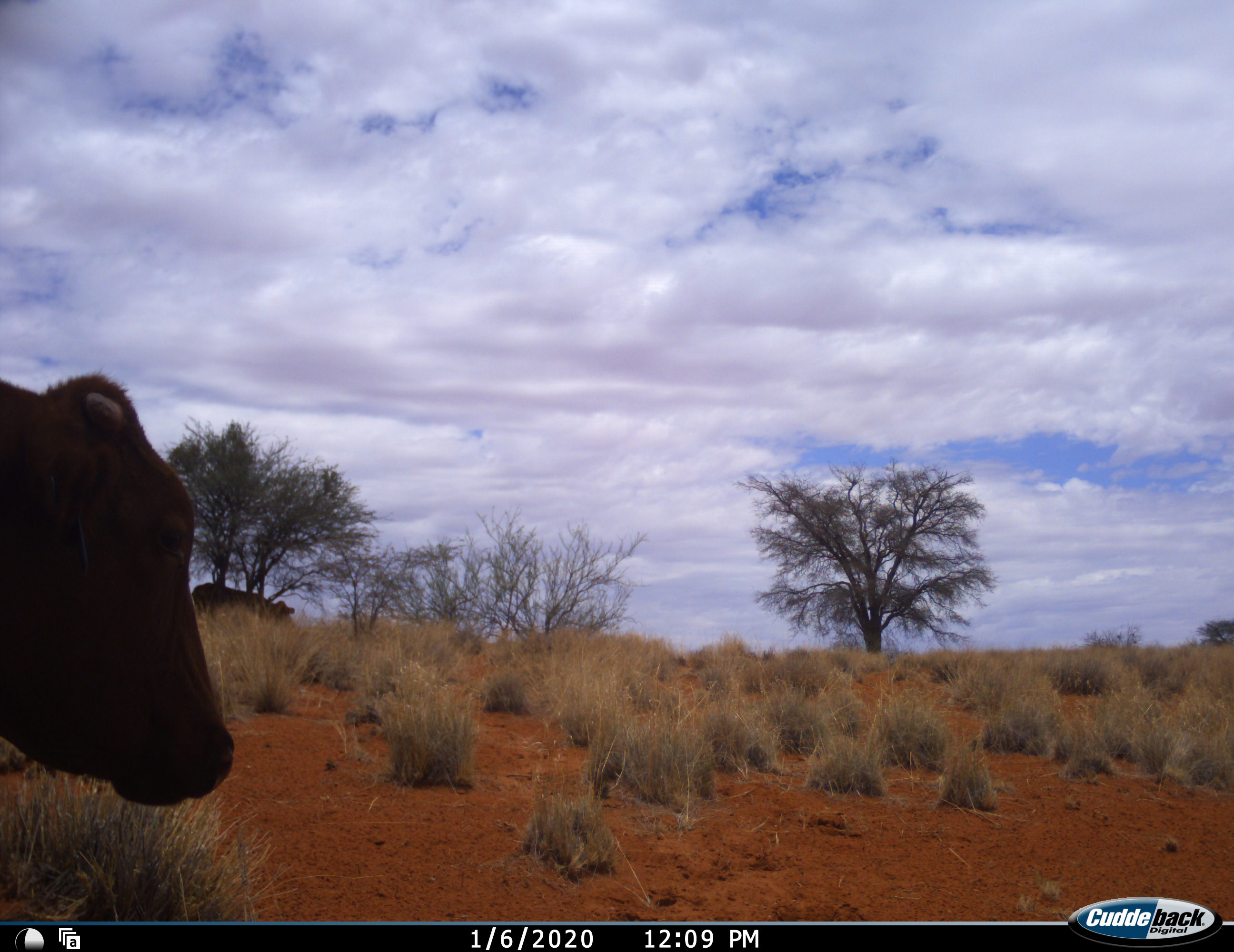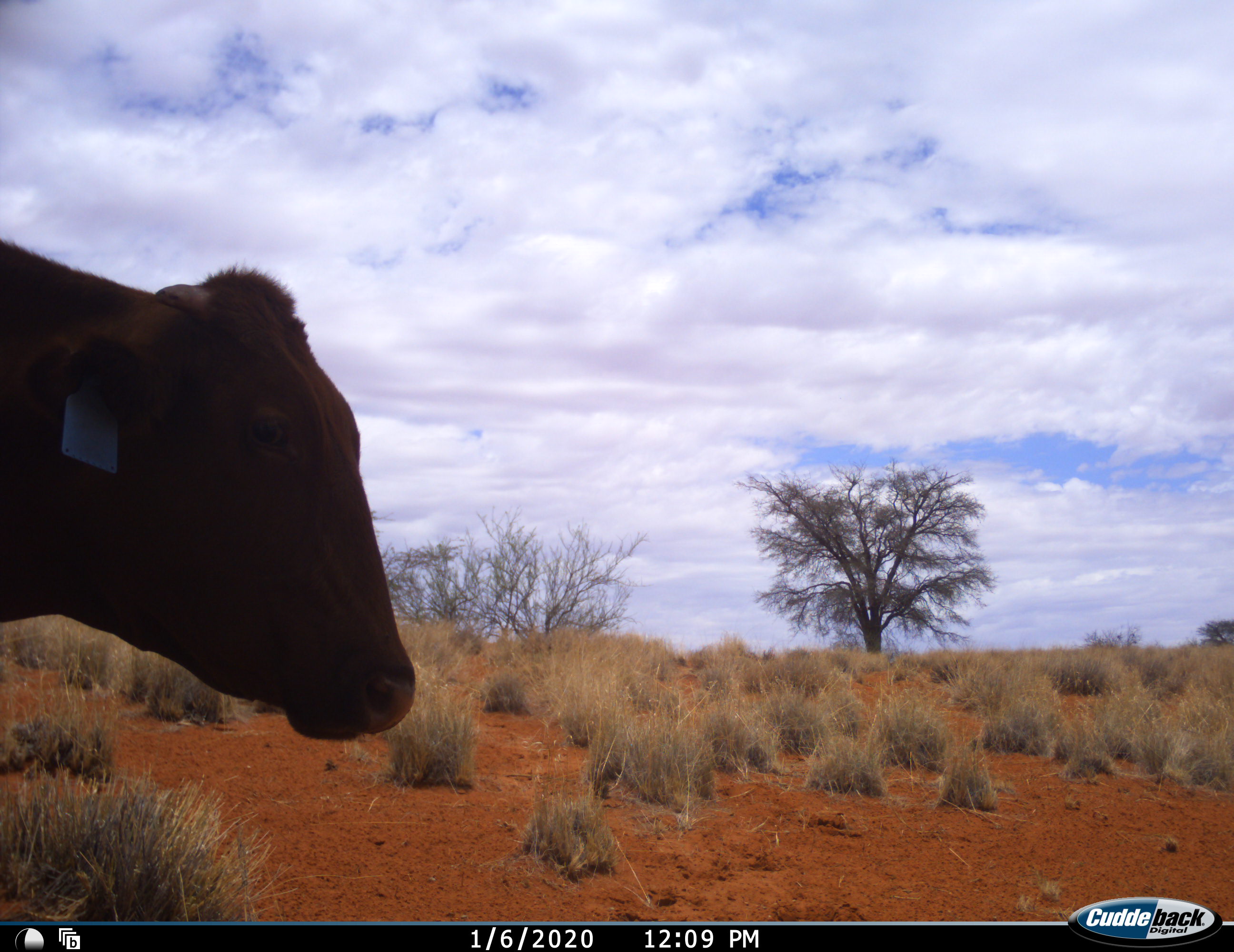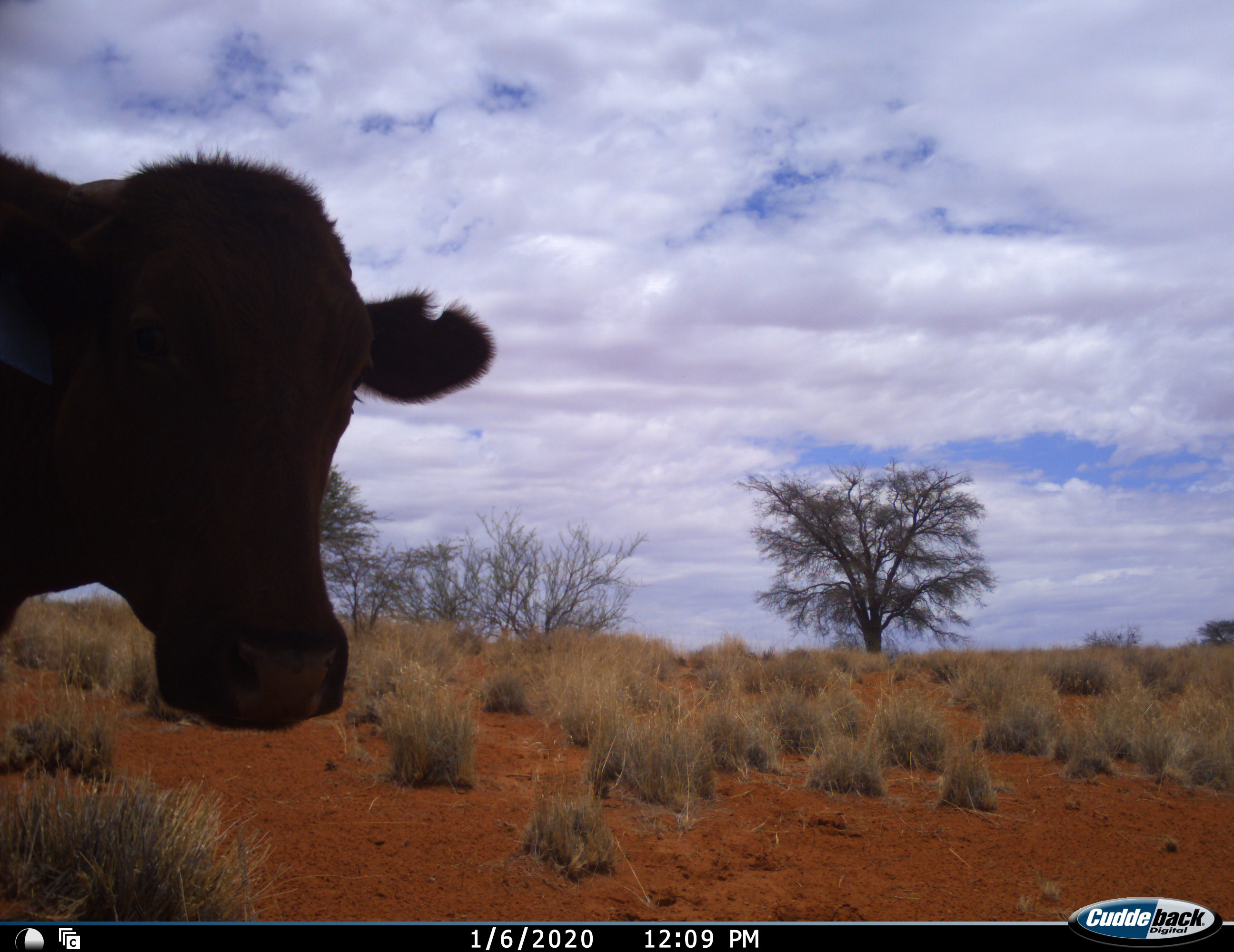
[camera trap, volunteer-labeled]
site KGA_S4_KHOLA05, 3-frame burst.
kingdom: Animalia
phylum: Chordata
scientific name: Vertebrata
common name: domestic animal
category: domesticanimal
Domesticanimal (domestic animal) (Vertebrata), count 1. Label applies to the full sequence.